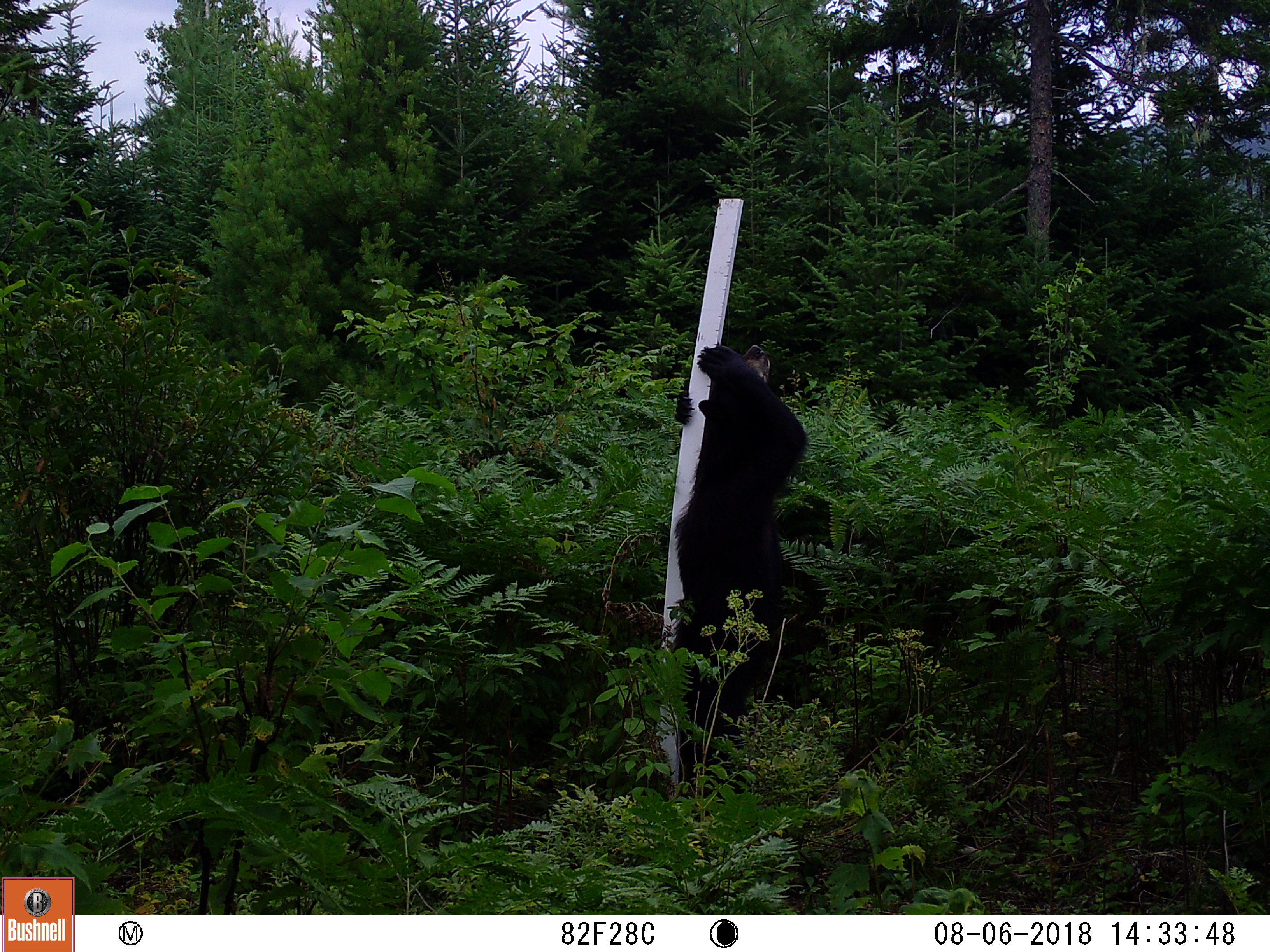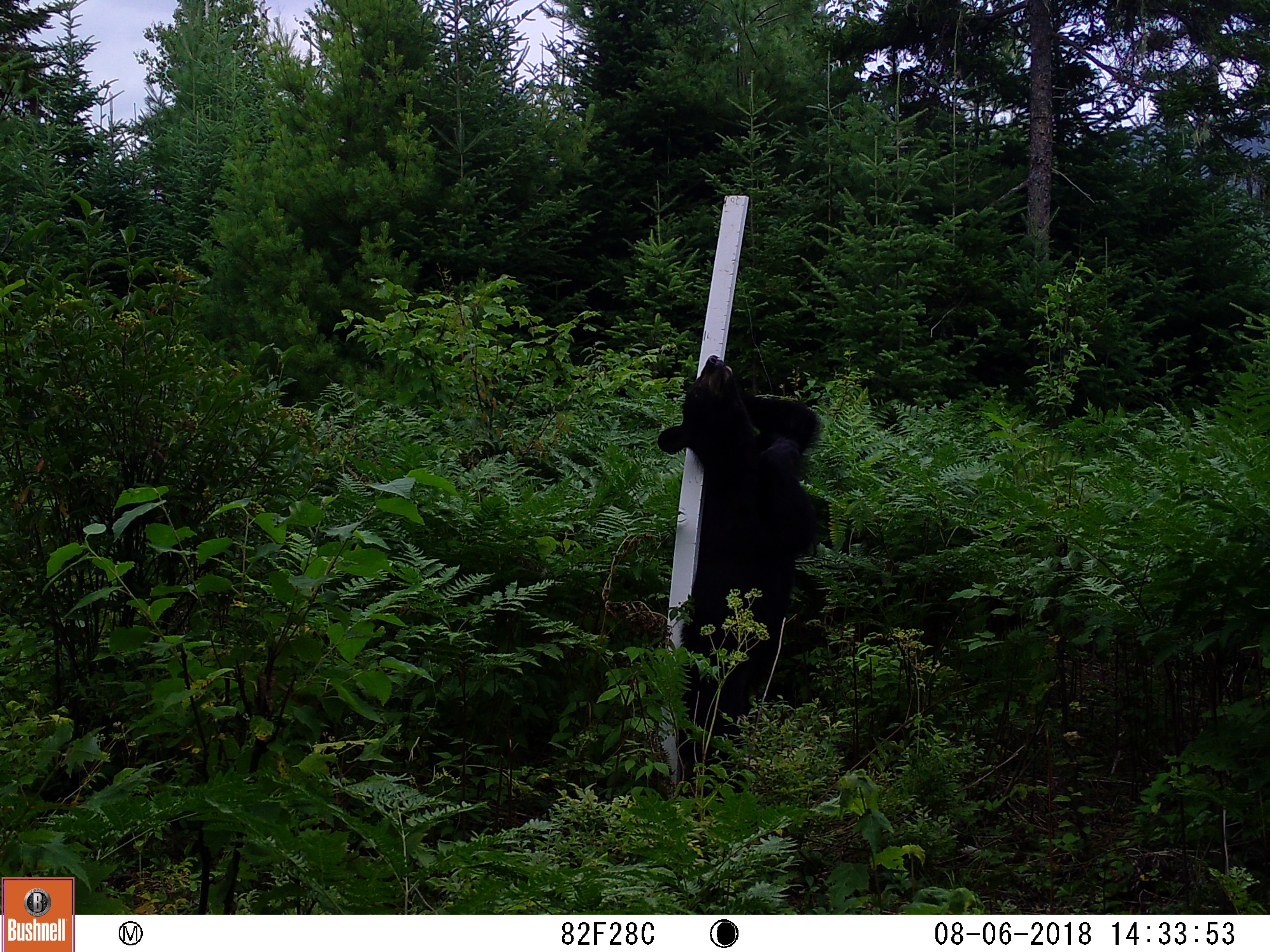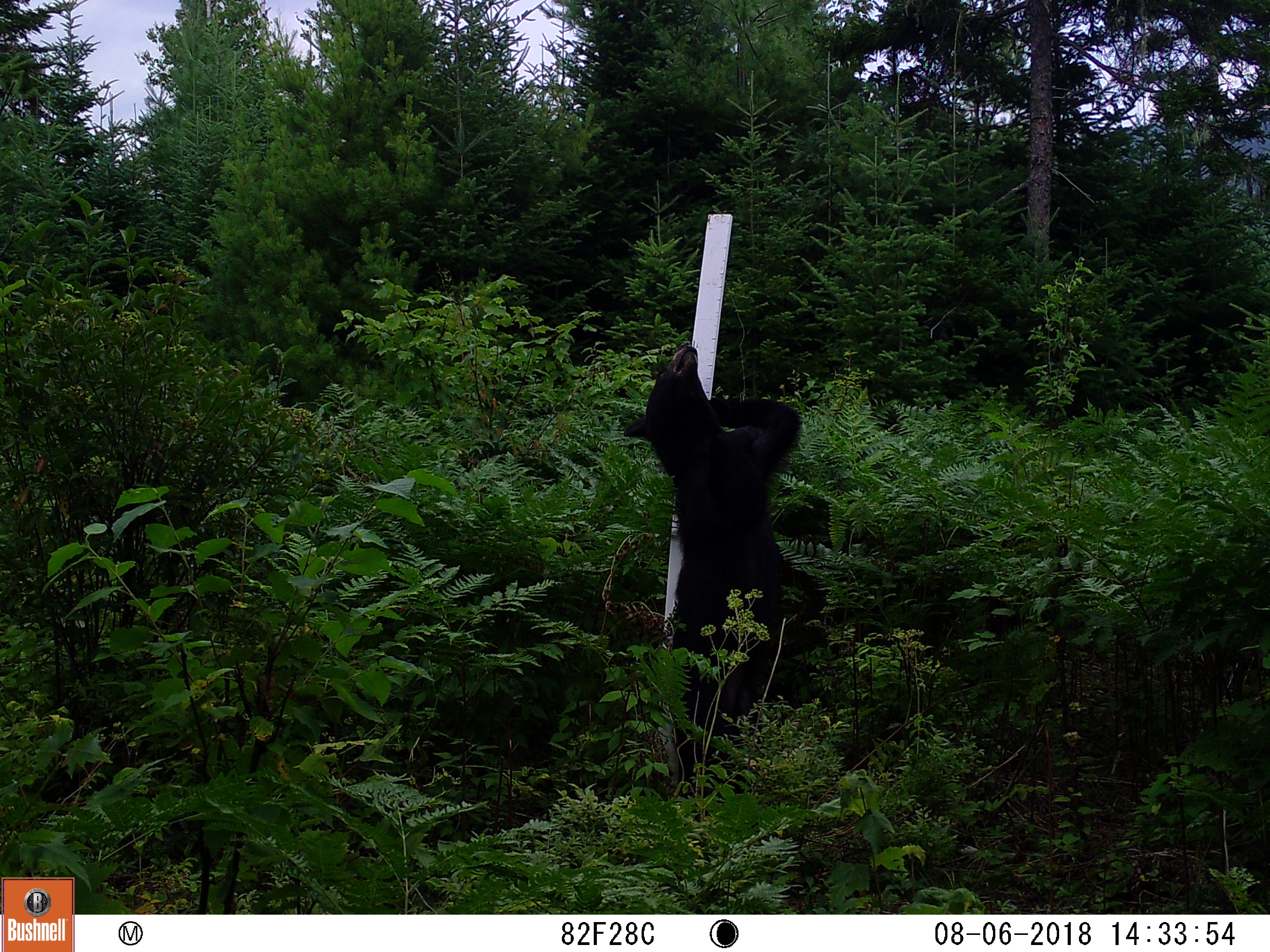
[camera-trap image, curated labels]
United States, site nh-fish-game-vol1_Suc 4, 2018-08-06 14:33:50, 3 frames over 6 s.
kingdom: Animalia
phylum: Chordata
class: Mammalia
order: Carnivora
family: Ursidae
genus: Ursus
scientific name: Ursus americanus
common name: black bear